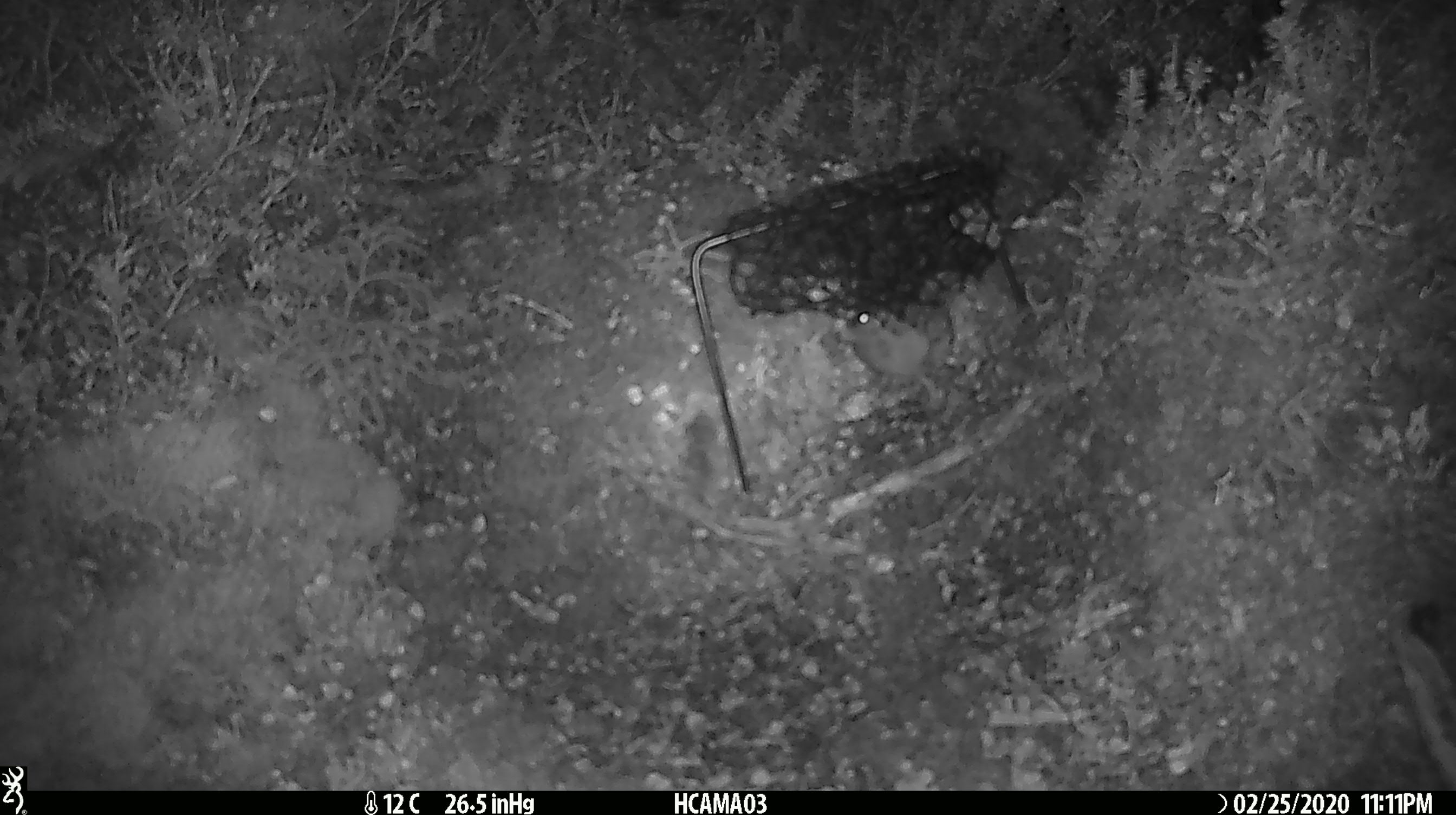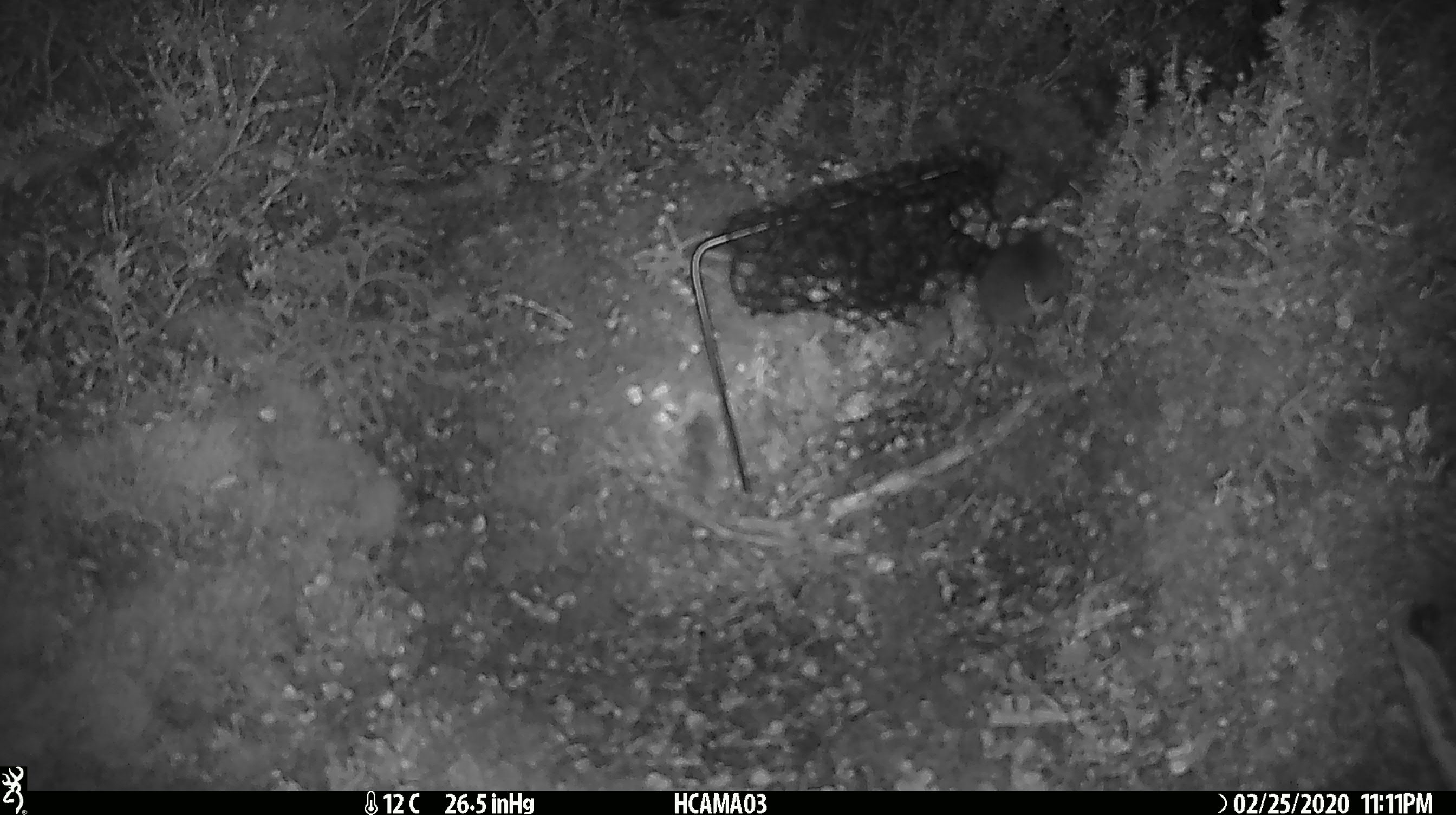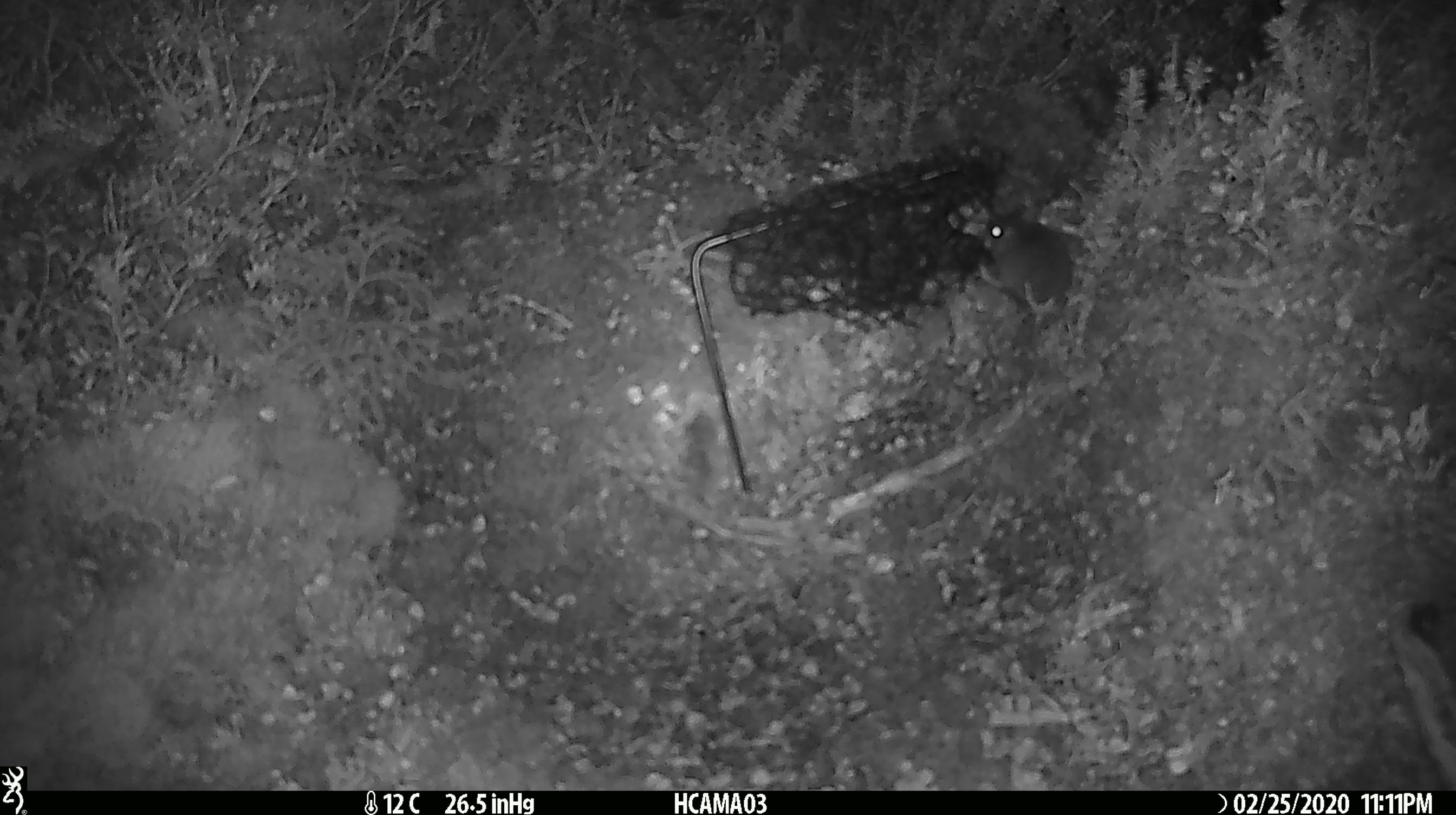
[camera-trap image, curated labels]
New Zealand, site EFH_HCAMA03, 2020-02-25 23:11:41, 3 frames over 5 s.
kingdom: Animalia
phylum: Chordata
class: Mammalia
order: Rodentia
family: Muridae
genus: Mus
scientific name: Mus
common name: mouse